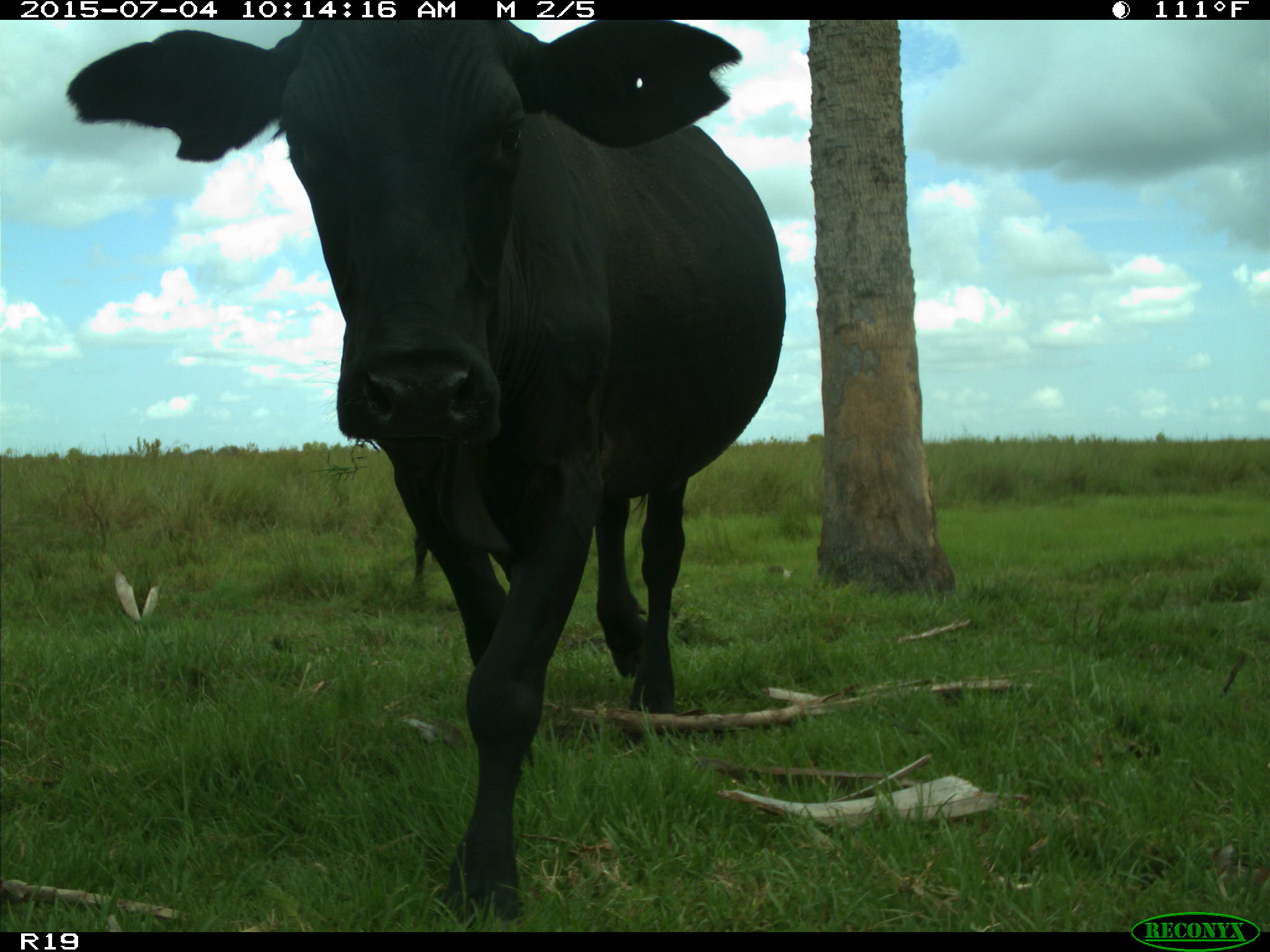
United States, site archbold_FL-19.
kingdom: Animalia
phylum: Chordata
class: Mammalia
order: Artiodactyla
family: Bovidae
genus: Bos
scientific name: Bos taurus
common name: domestic cow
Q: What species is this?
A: Bos taurus (domestic cow).